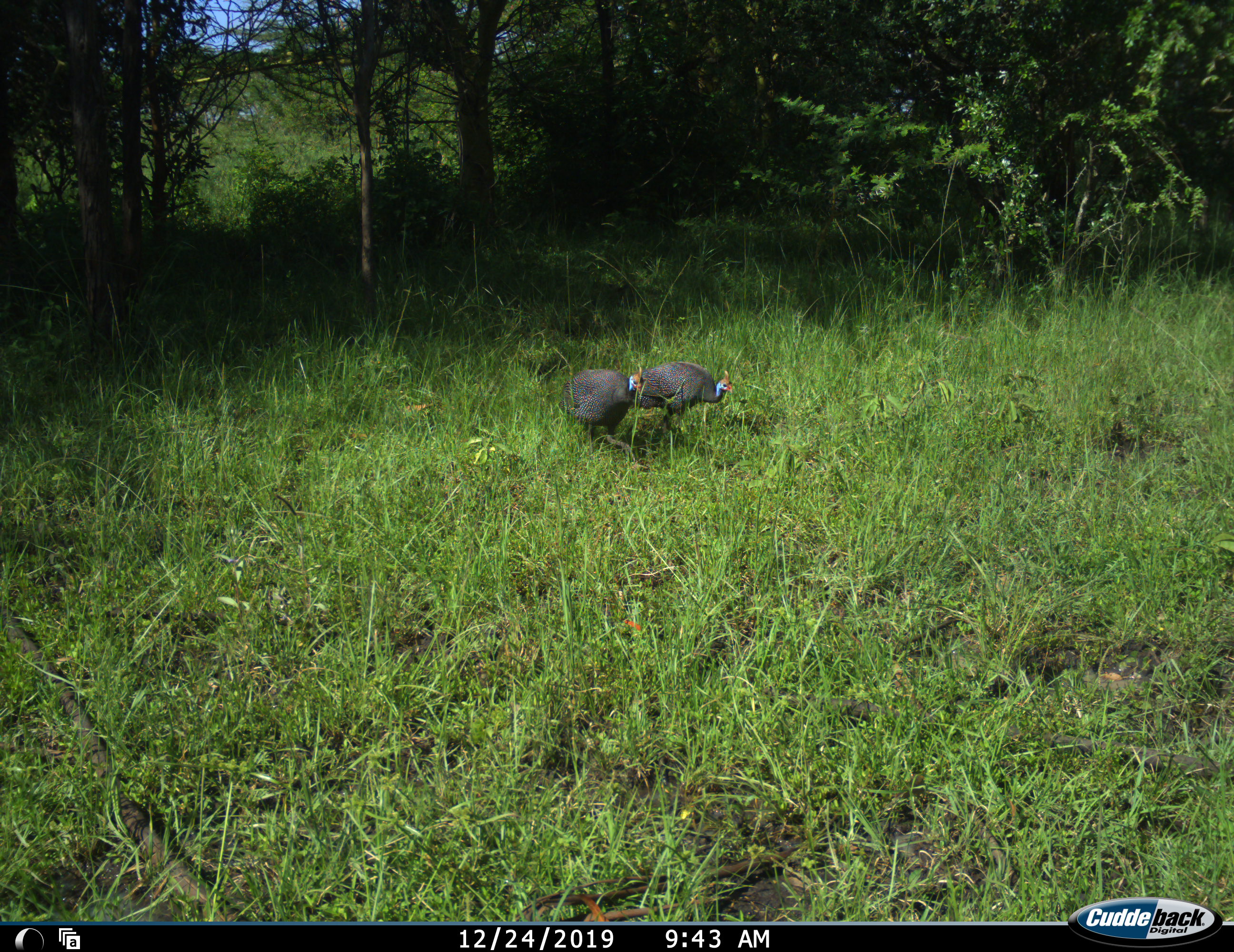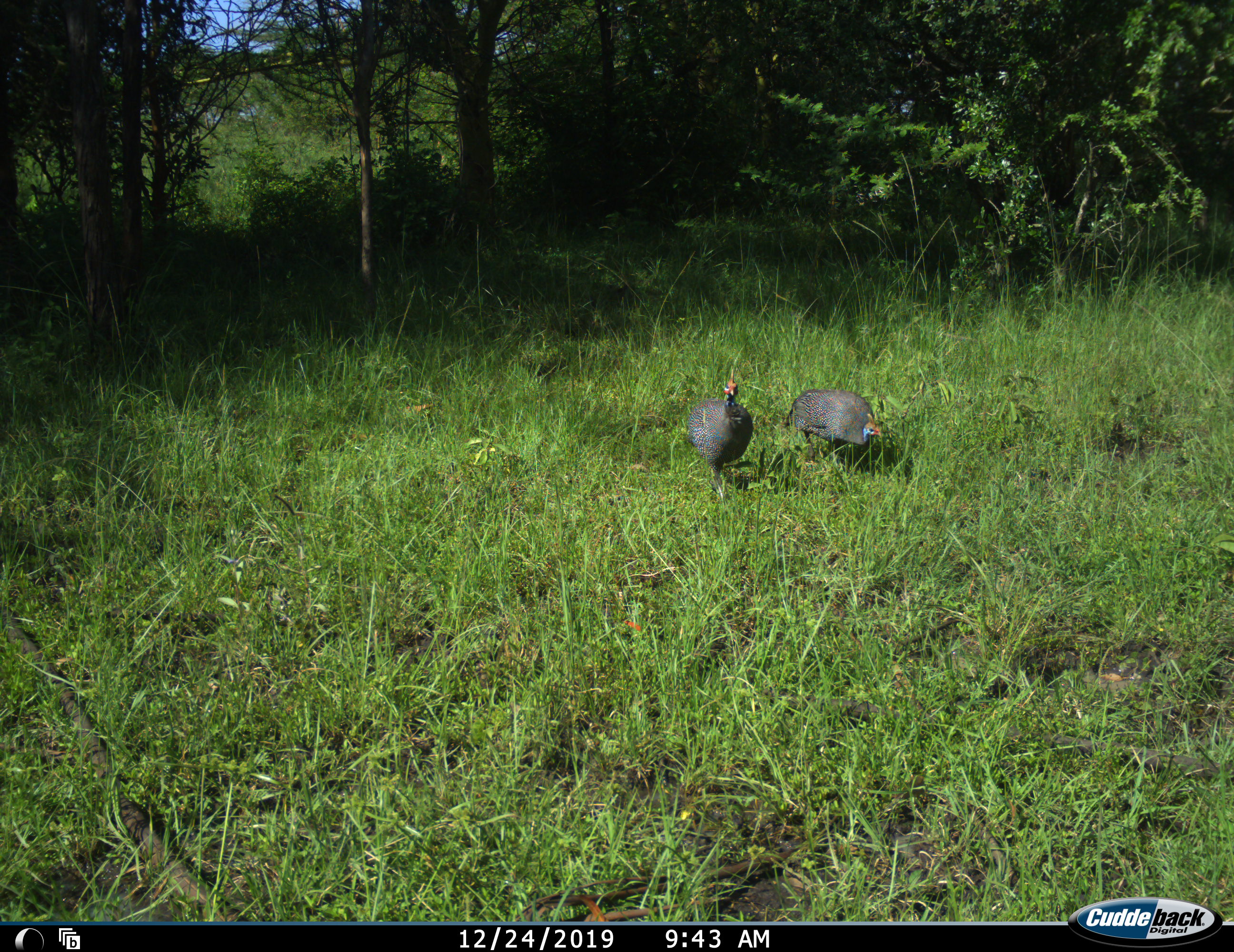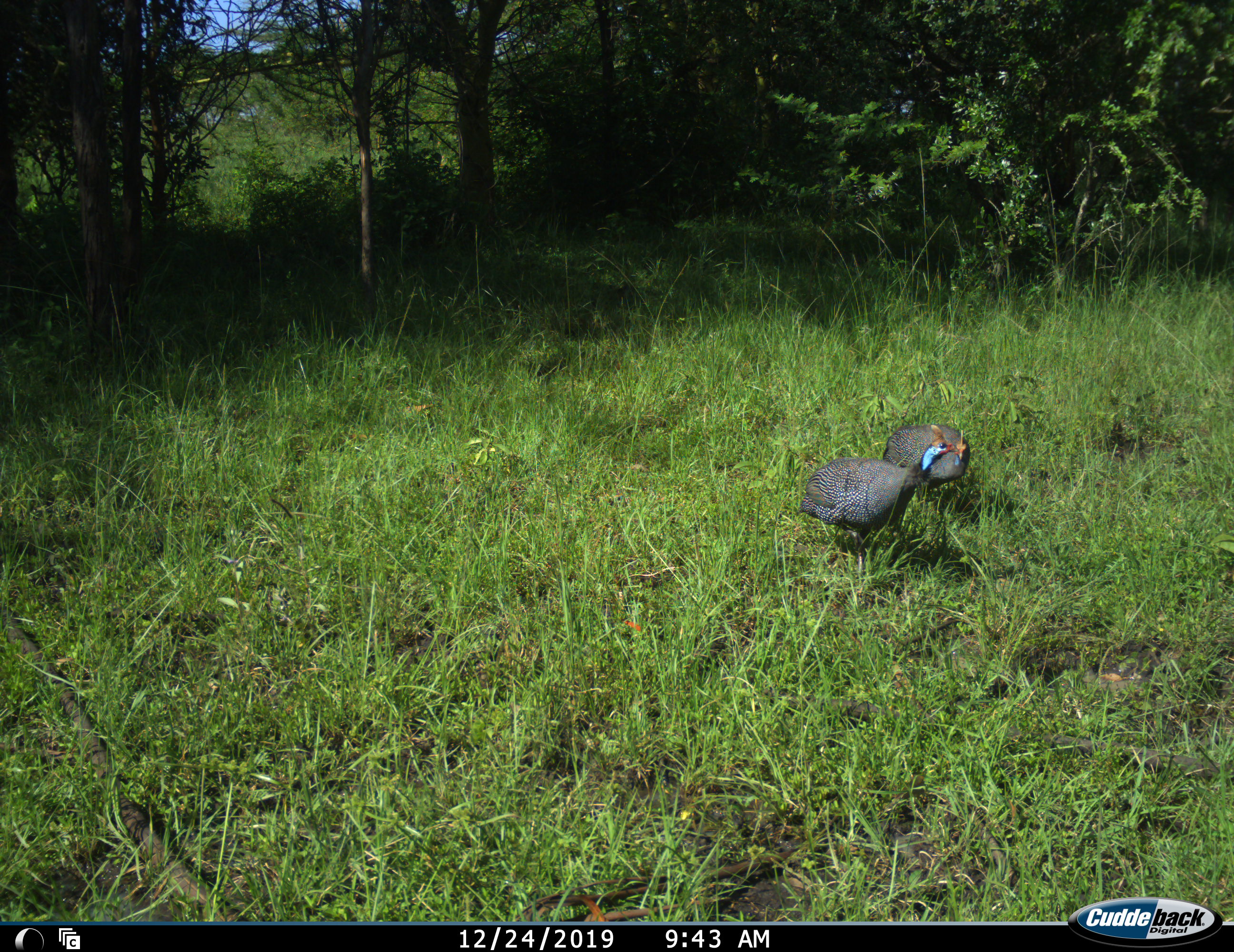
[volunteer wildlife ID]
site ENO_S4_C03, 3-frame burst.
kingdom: Animalia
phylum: Chordata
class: Aves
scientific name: Aves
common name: bird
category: birdother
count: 2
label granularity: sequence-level